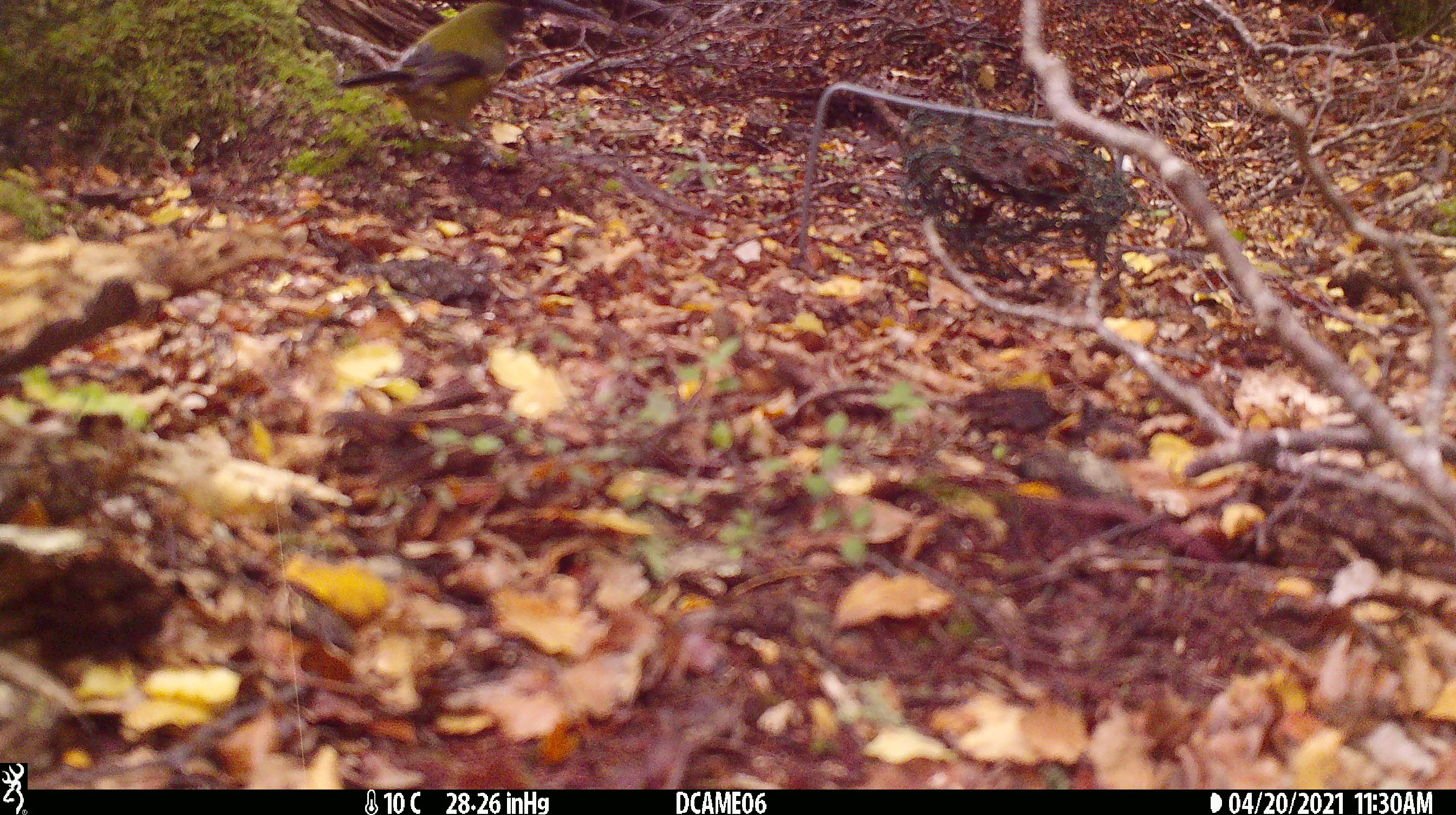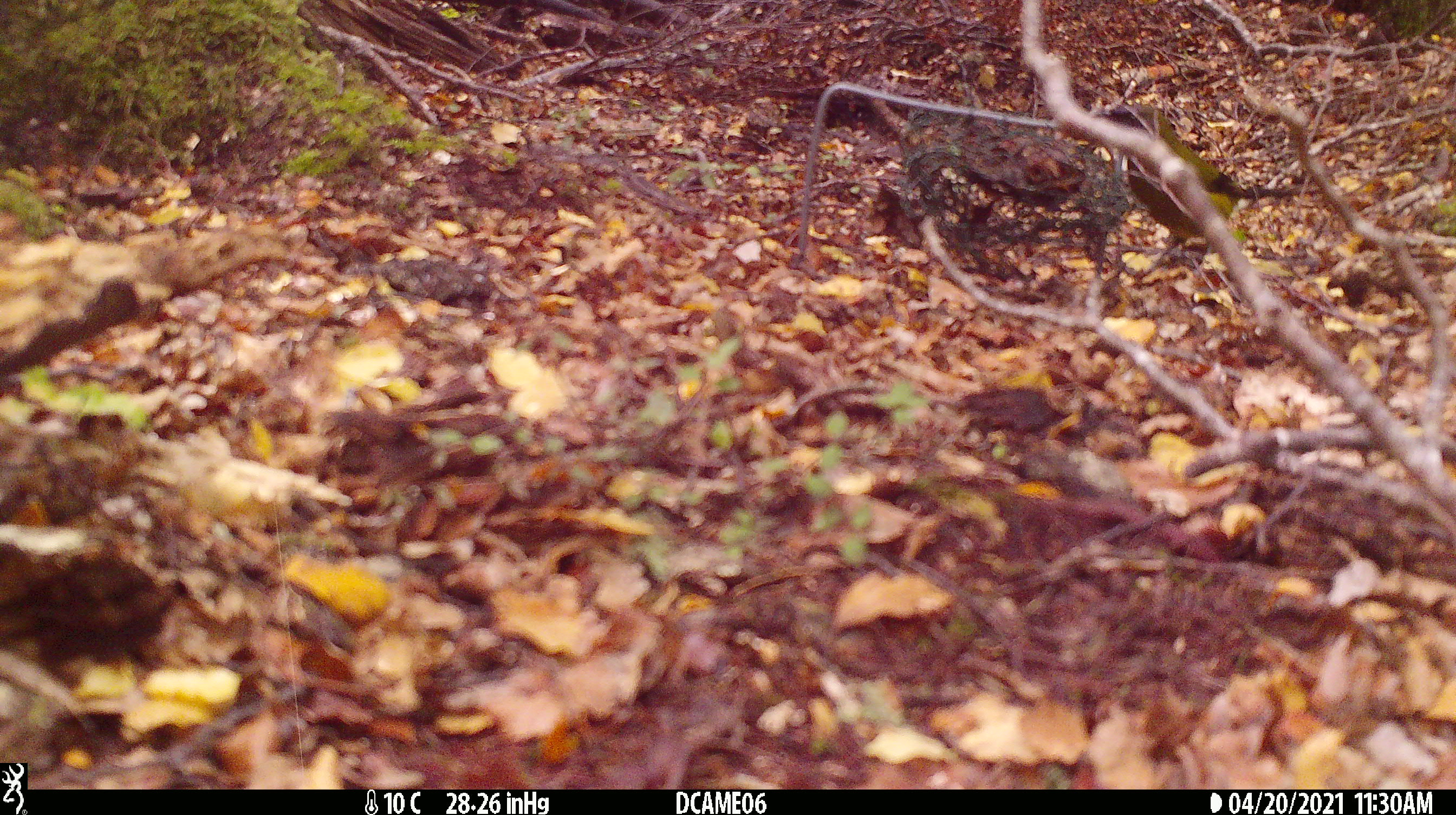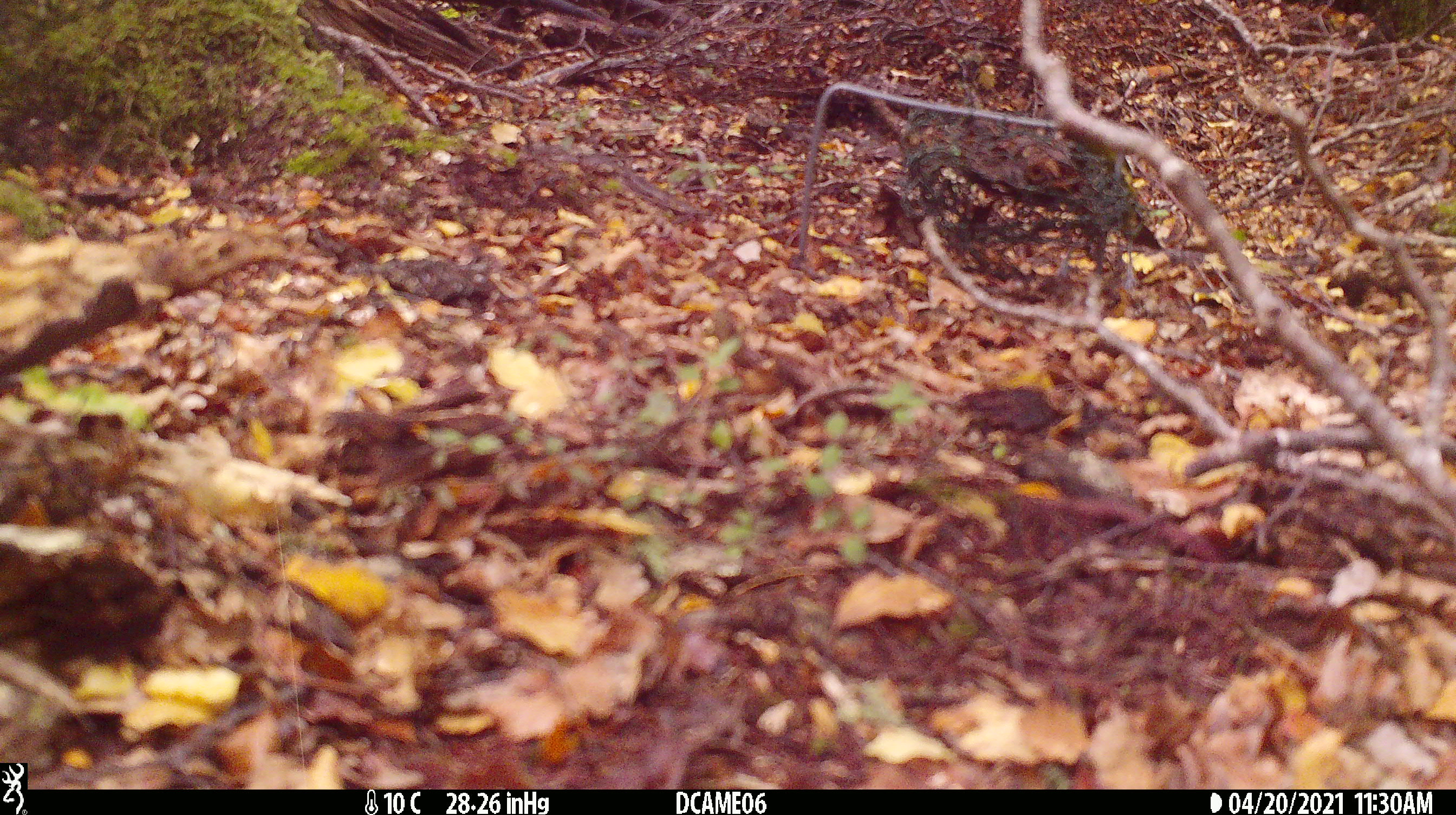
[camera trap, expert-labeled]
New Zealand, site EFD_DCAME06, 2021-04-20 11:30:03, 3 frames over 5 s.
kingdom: Animalia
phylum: Chordata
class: Aves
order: Passeriformes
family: Meliphagidae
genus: Anthornis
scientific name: Anthornis melanura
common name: new zealand bellbird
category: bellbird